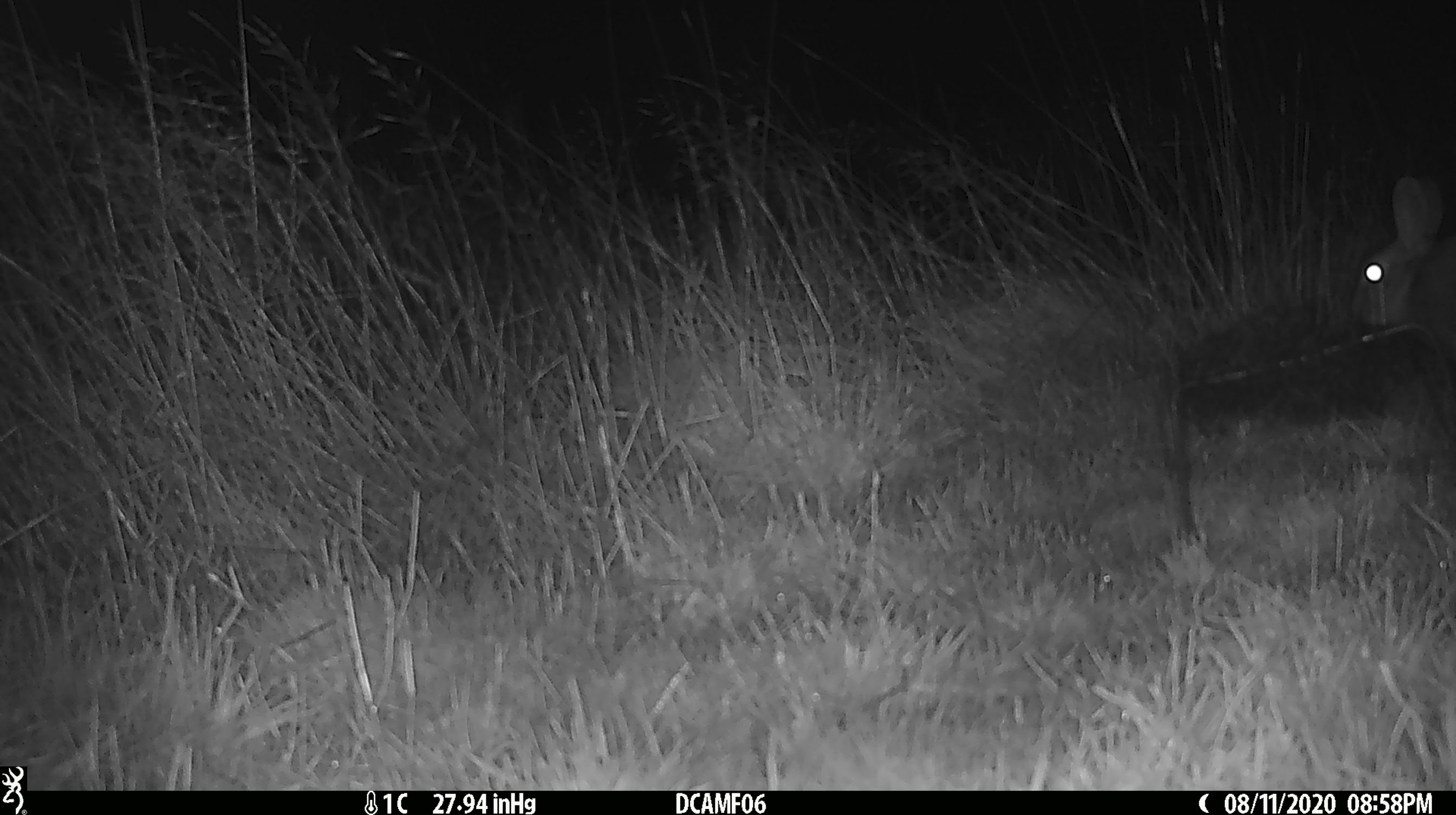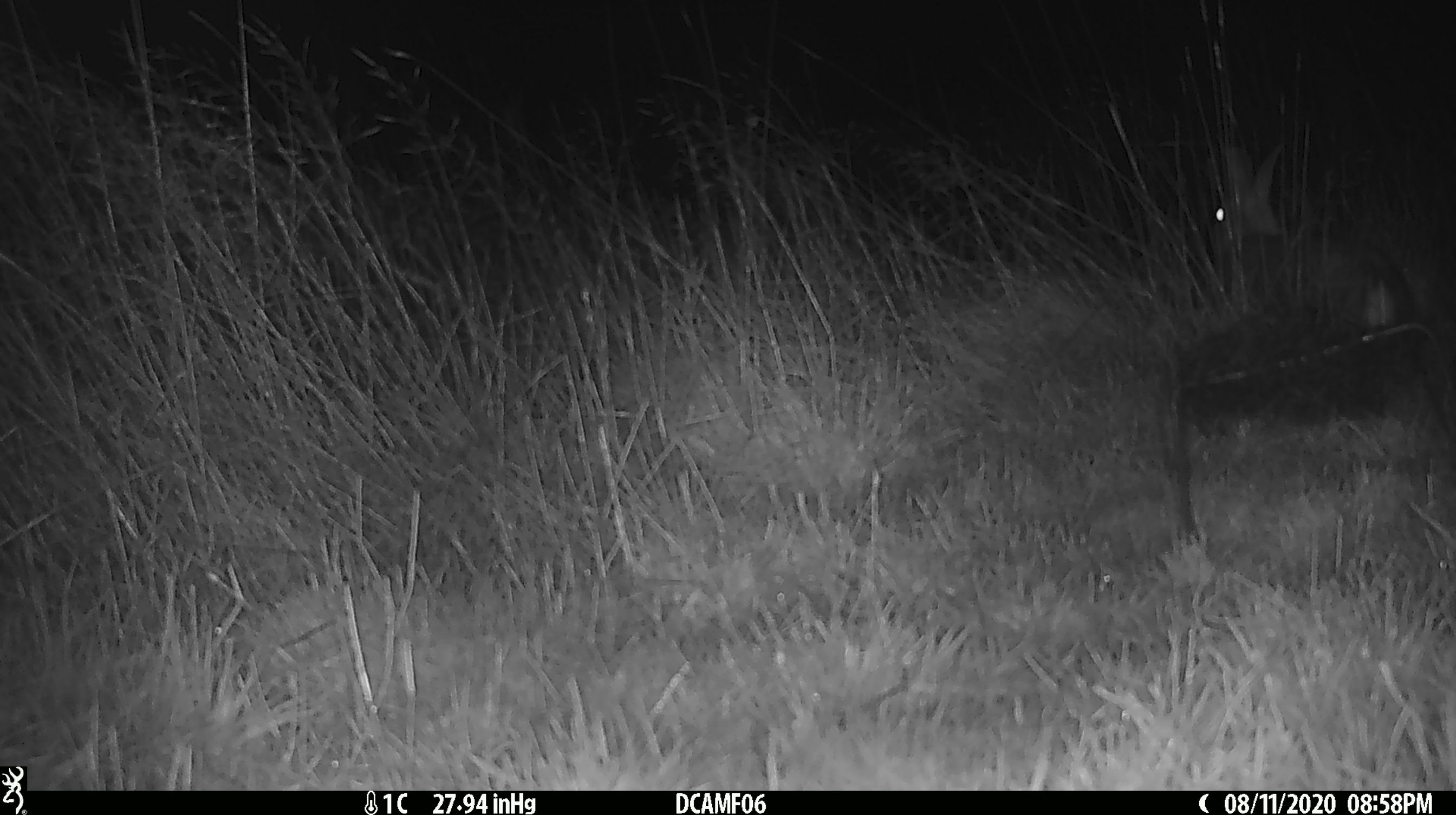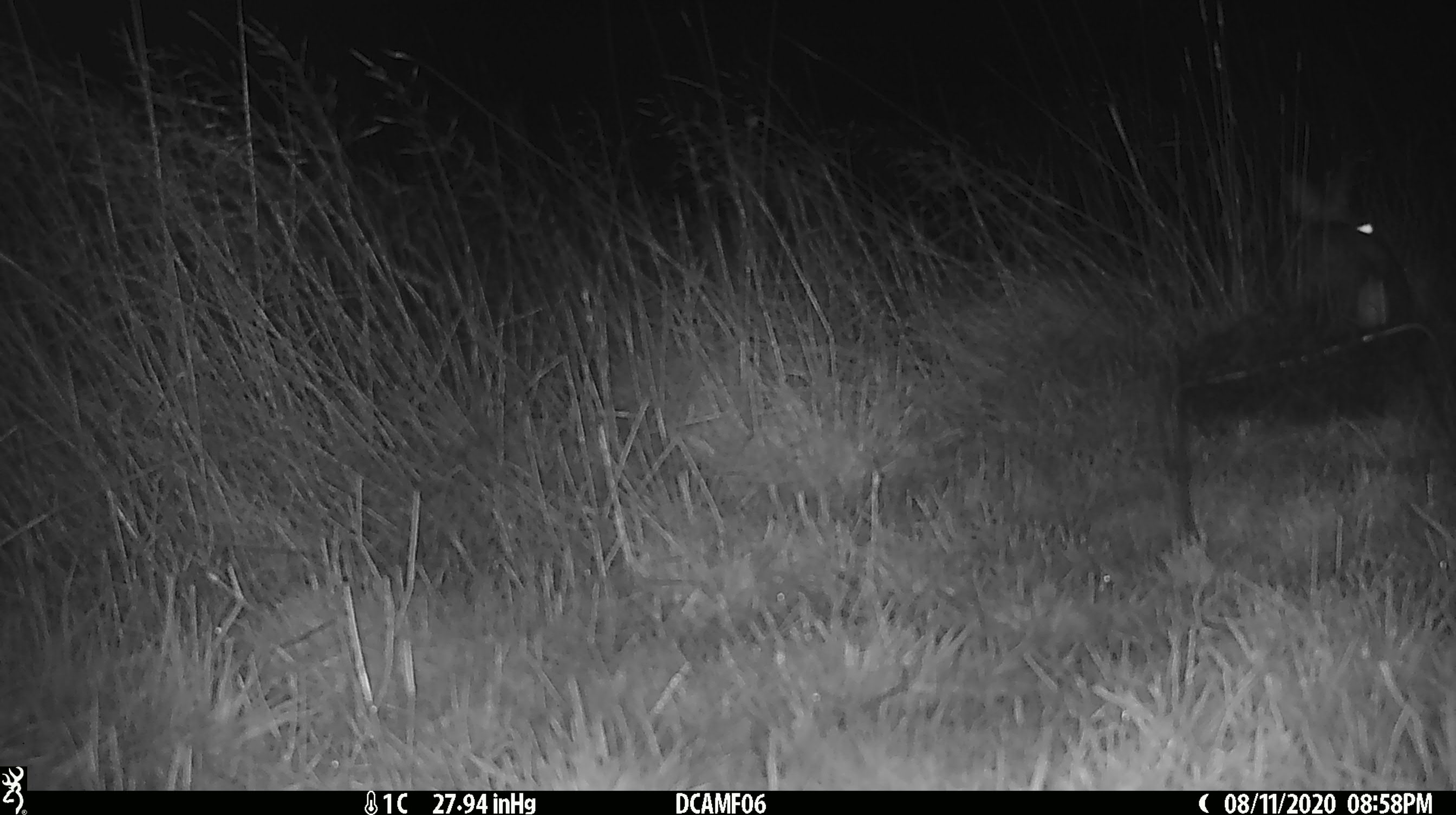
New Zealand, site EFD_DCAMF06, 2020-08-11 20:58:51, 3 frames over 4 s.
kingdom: Animalia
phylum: Chordata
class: Mammalia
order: Lagomorpha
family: Leporidae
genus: Oryctolagus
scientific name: Oryctolagus cuniculus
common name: european rabbit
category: rabbit